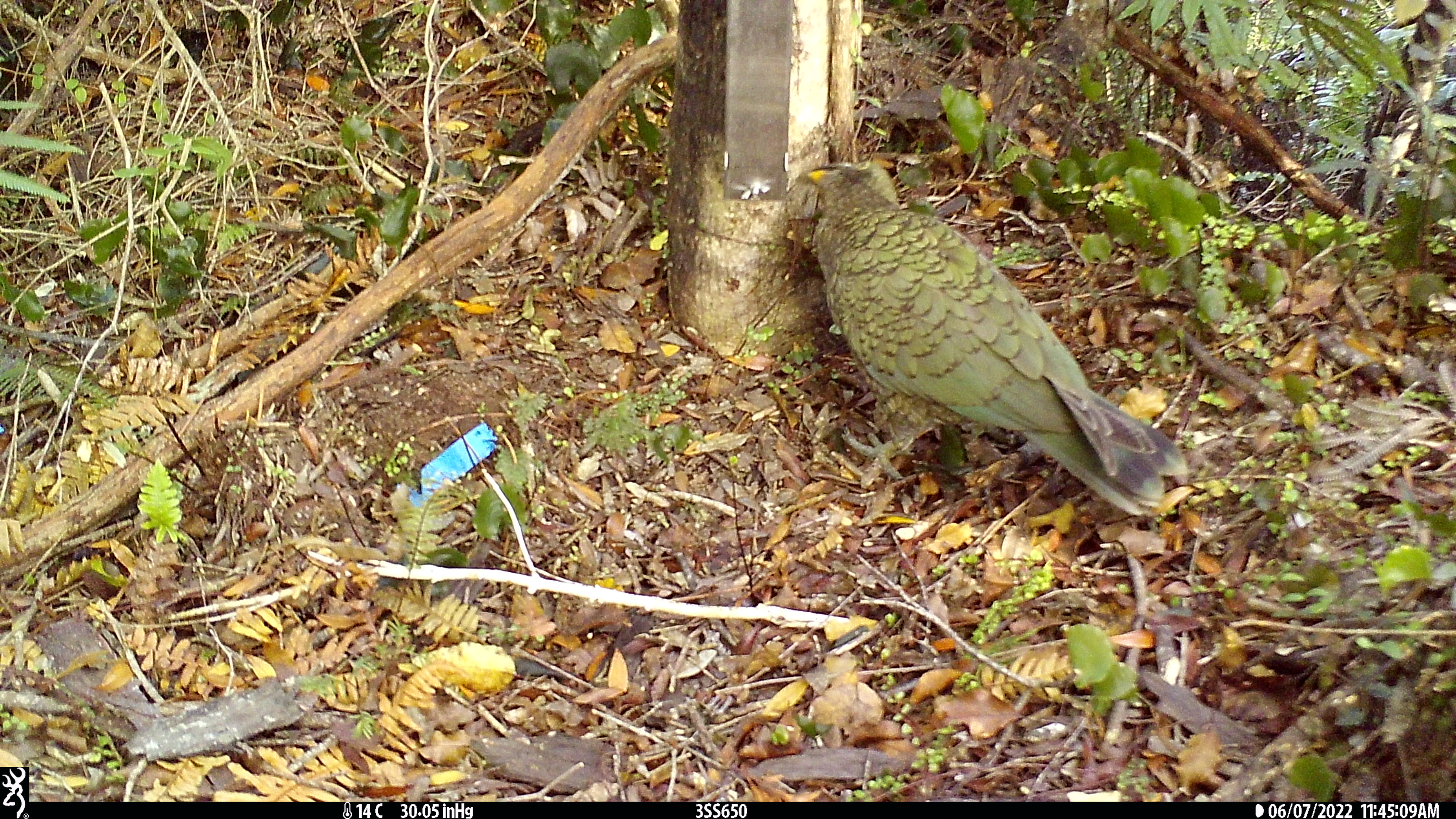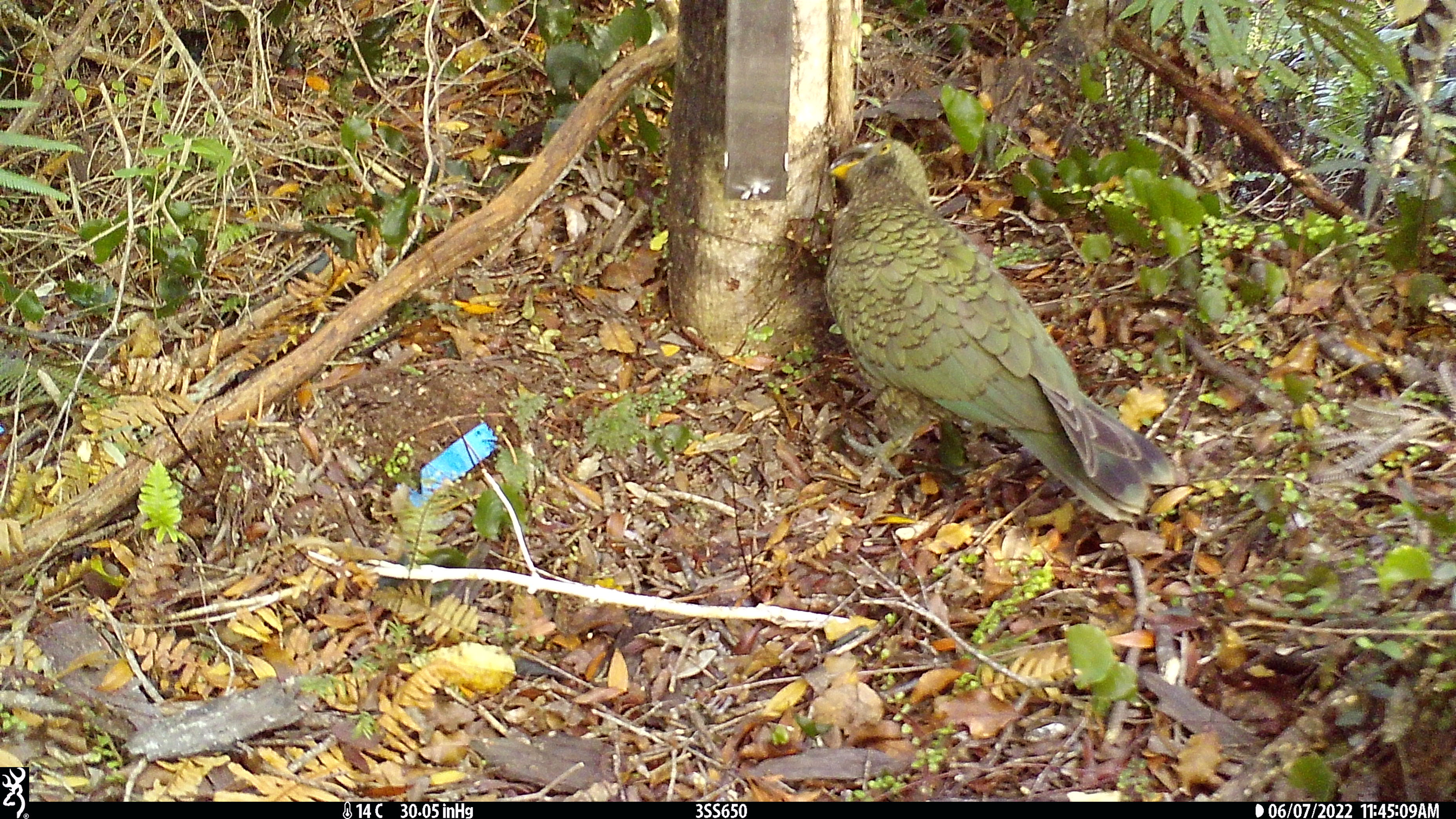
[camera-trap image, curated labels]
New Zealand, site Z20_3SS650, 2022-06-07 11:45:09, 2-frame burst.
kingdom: Animalia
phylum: Chordata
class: Aves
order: Psittaciformes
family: Strigopidae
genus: Nestor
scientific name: Nestor notabilis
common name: kea